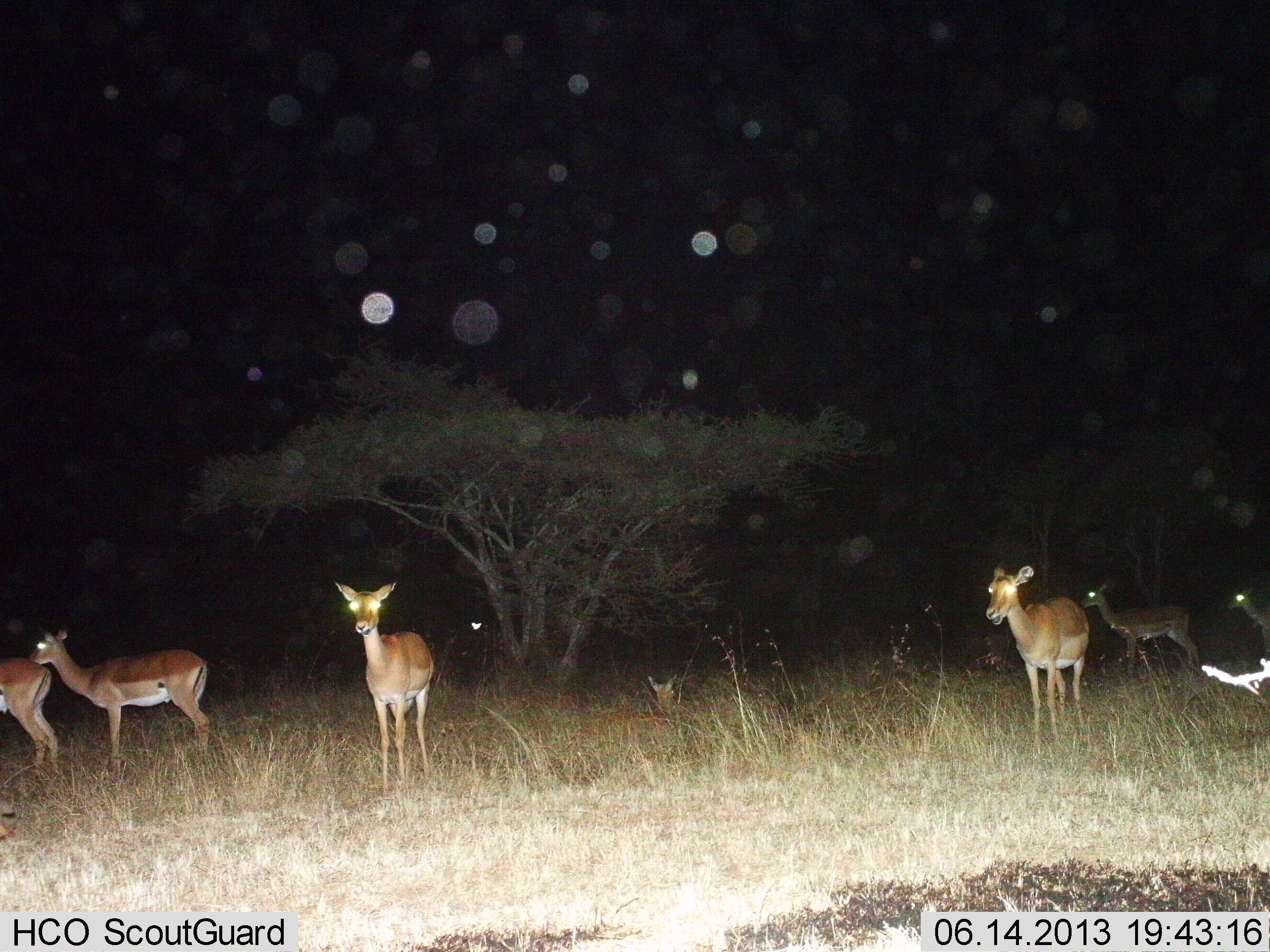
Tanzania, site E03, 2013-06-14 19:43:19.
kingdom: Animalia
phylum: Chordata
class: Mammalia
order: Artiodactyla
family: Bovidae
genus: Aepyceros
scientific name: Aepyceros melampus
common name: impala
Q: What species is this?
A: Impala (Aepyceros melampus).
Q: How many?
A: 6.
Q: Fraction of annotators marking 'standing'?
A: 100%.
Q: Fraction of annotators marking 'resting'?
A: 25%.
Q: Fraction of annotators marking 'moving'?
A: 19%.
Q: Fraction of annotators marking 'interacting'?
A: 6%.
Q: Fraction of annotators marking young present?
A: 6%.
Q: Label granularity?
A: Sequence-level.